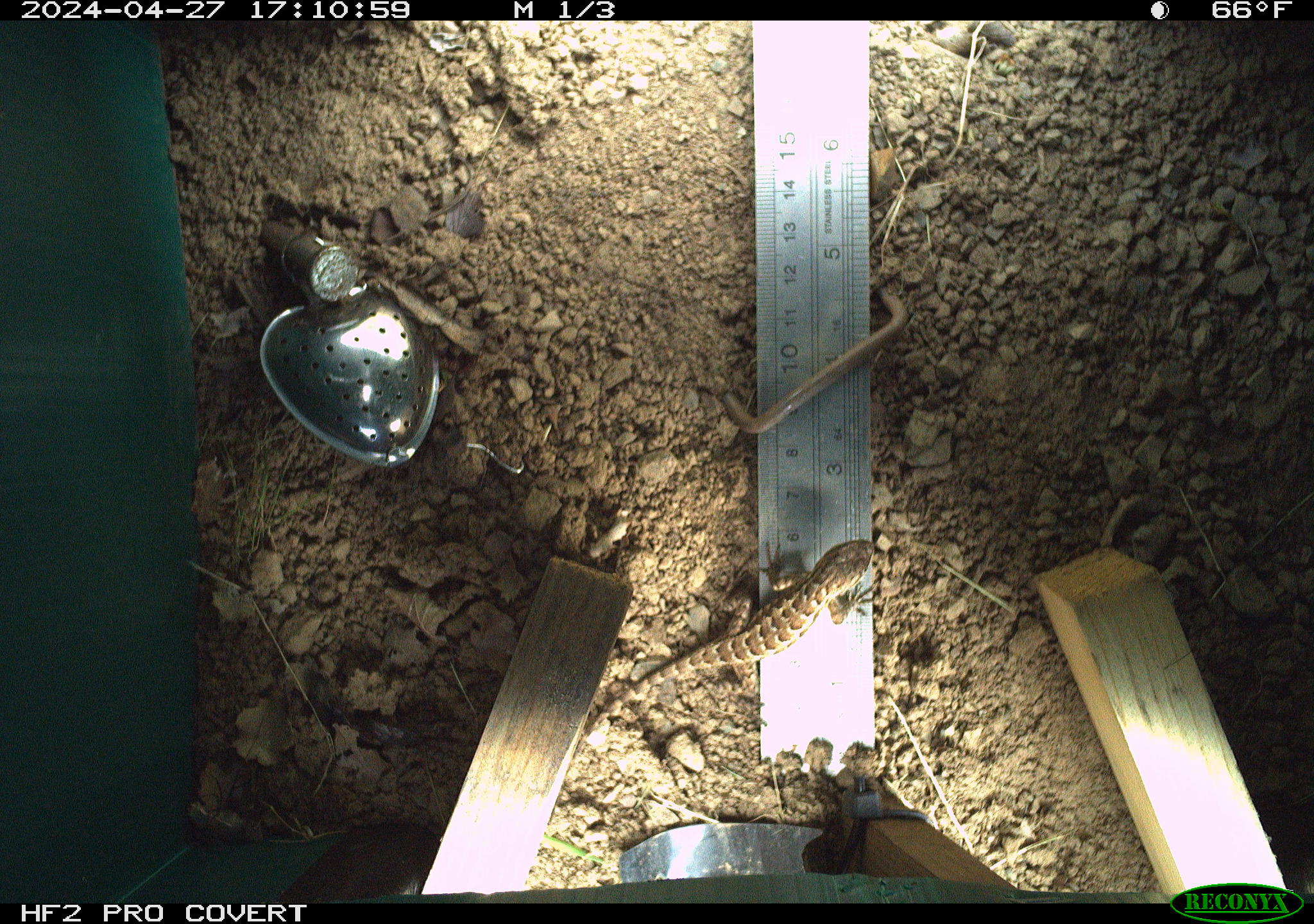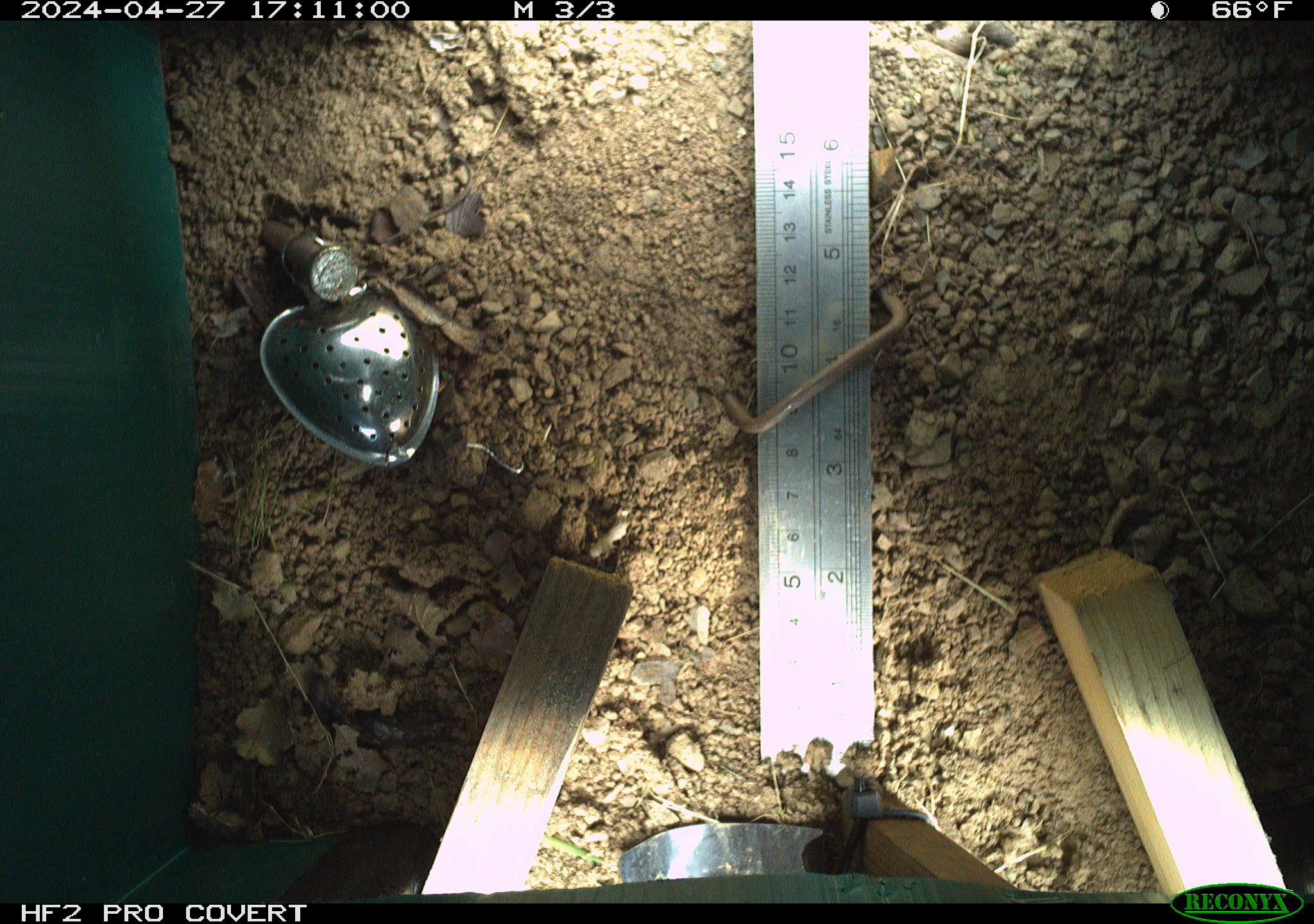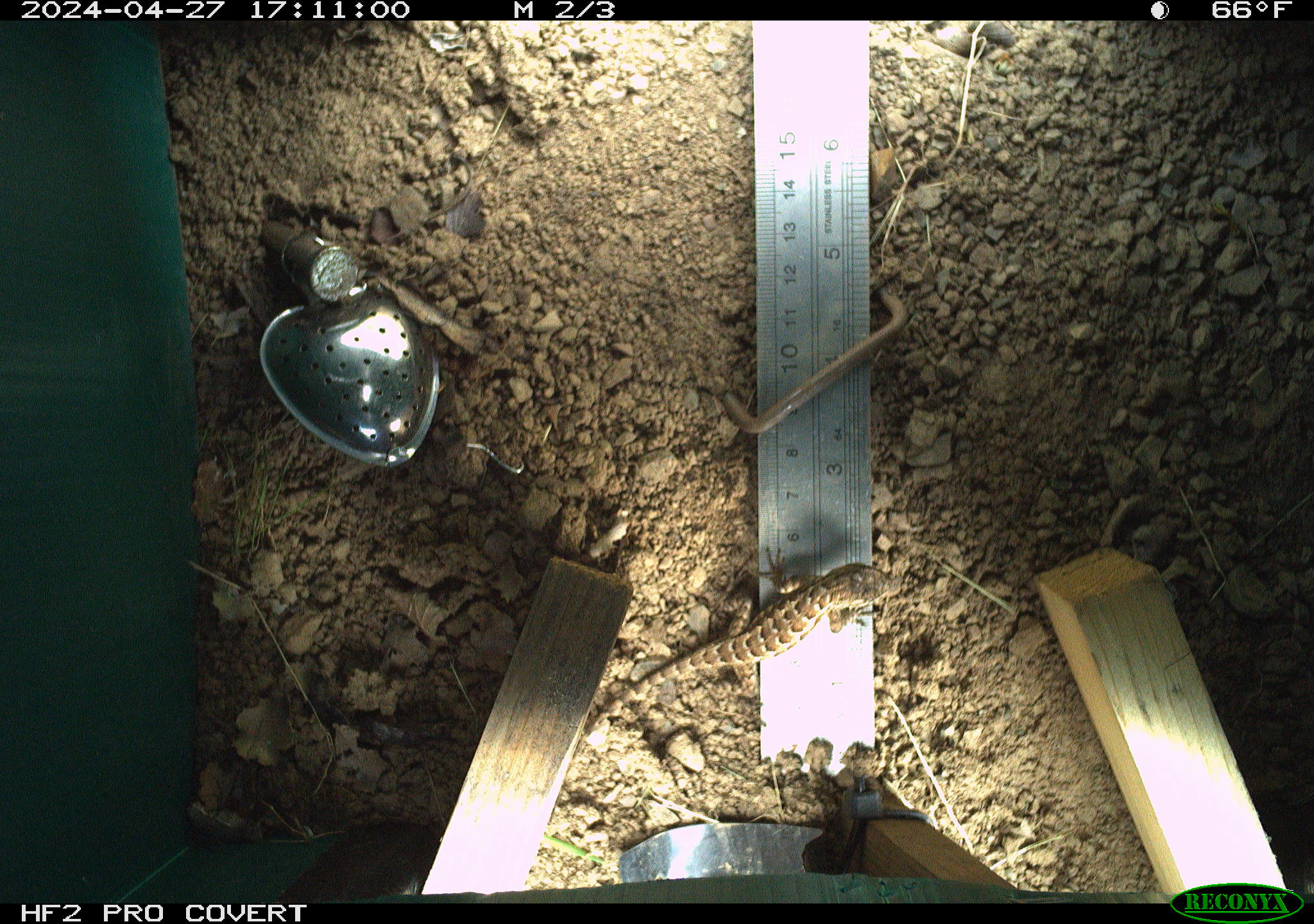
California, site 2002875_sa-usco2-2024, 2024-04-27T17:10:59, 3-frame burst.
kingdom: Animalia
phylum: Chordata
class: Reptilia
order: Squamata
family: Phrynosomatidae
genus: Sceloporus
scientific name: Sceloporus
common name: spiny lizards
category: sceloporus species